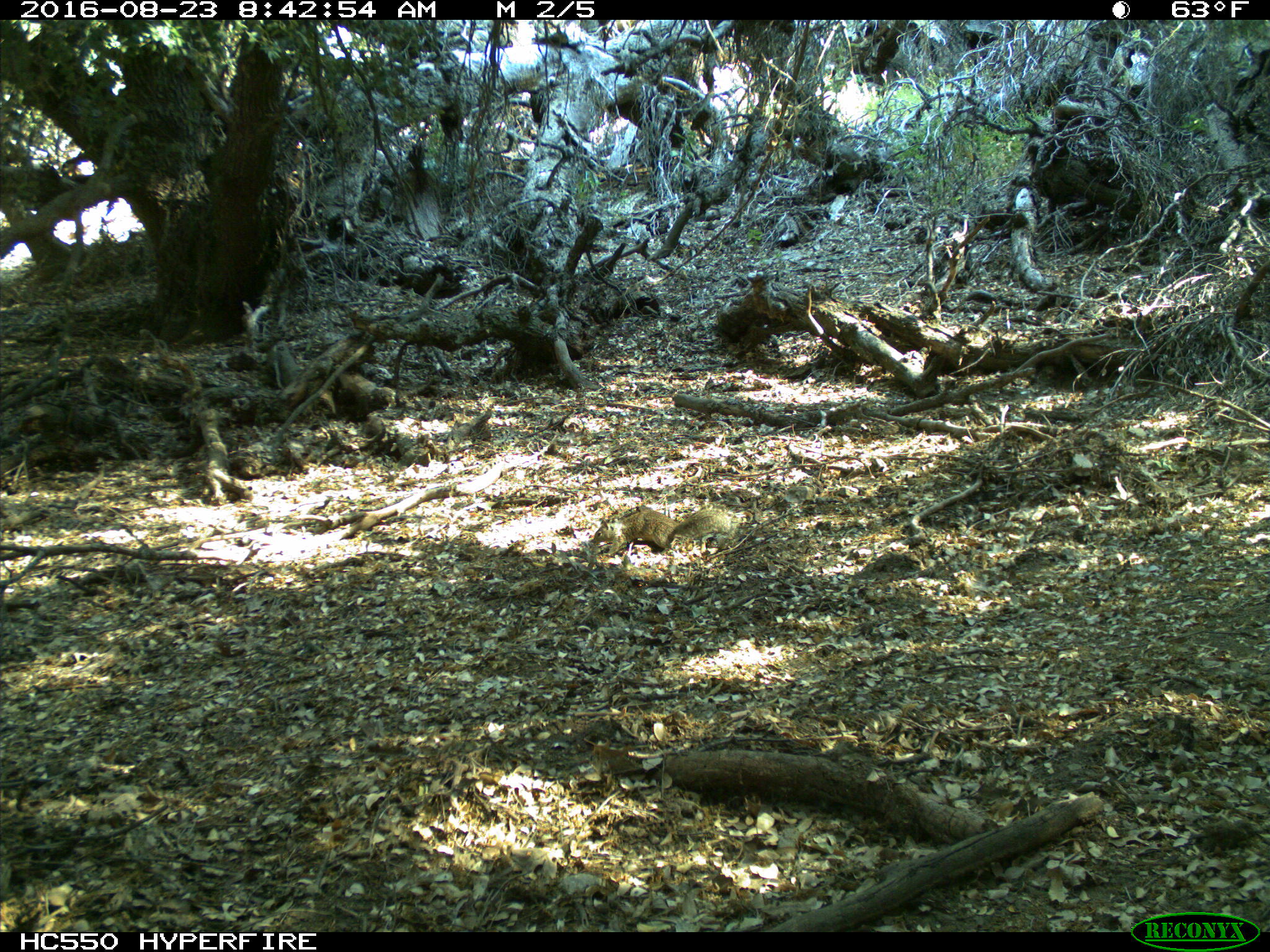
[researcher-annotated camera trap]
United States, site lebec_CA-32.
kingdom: Animalia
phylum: Chordata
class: Mammalia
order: Rodentia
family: Sciuridae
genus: Otospermophilus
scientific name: Otospermophilus beecheyi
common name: california ground squirrel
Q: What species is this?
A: Otospermophilus beecheyi (california ground squirrel).